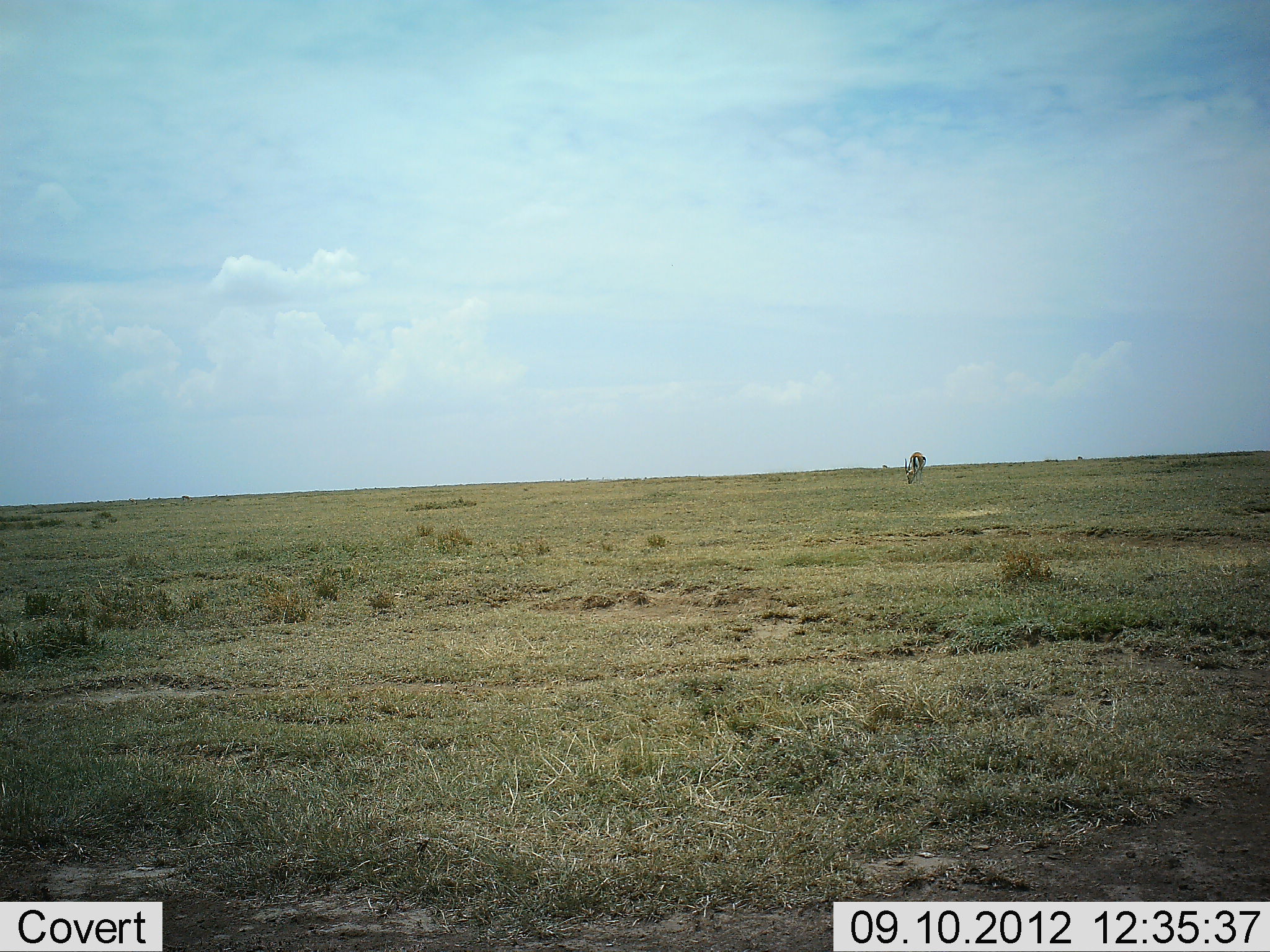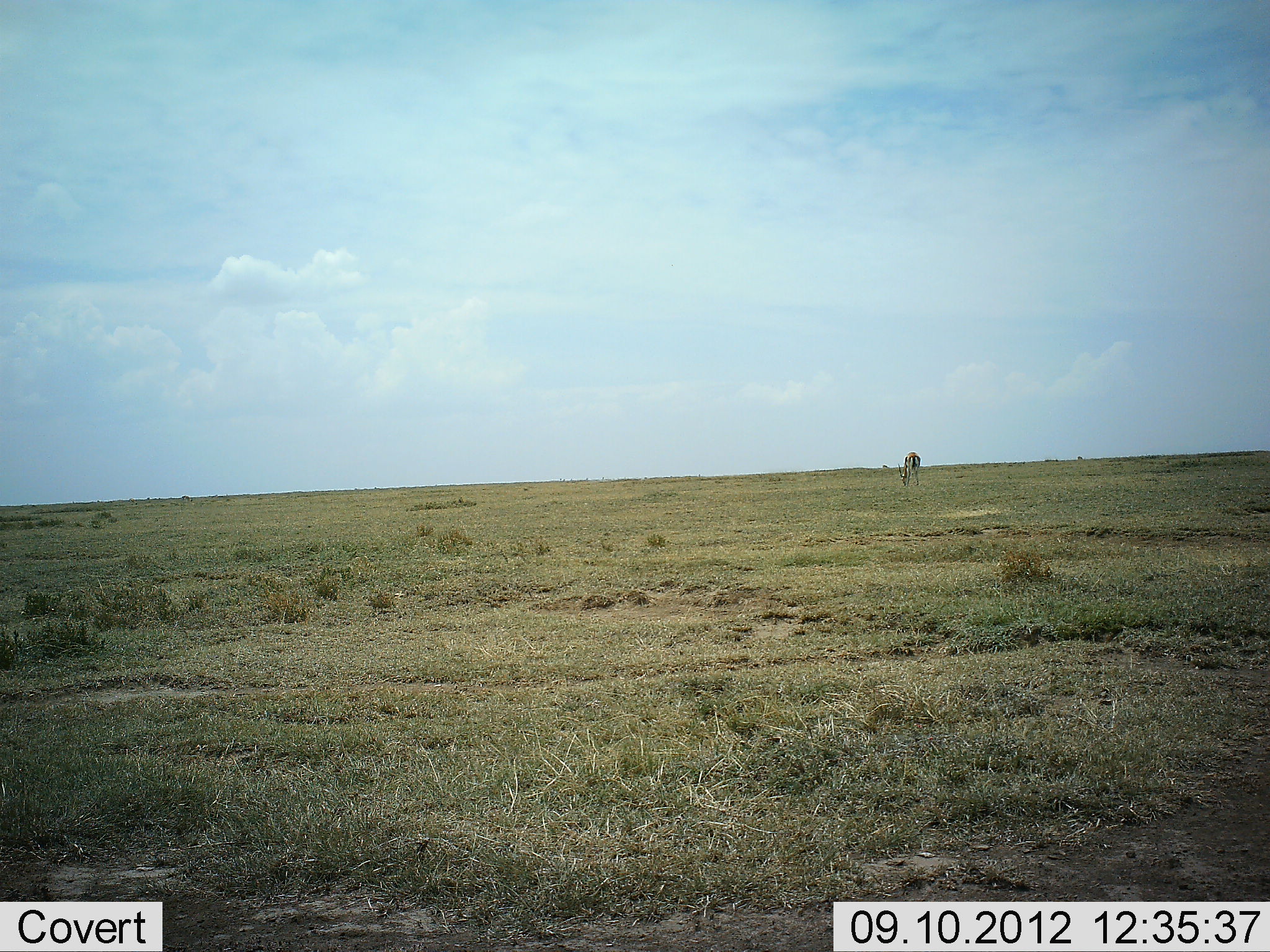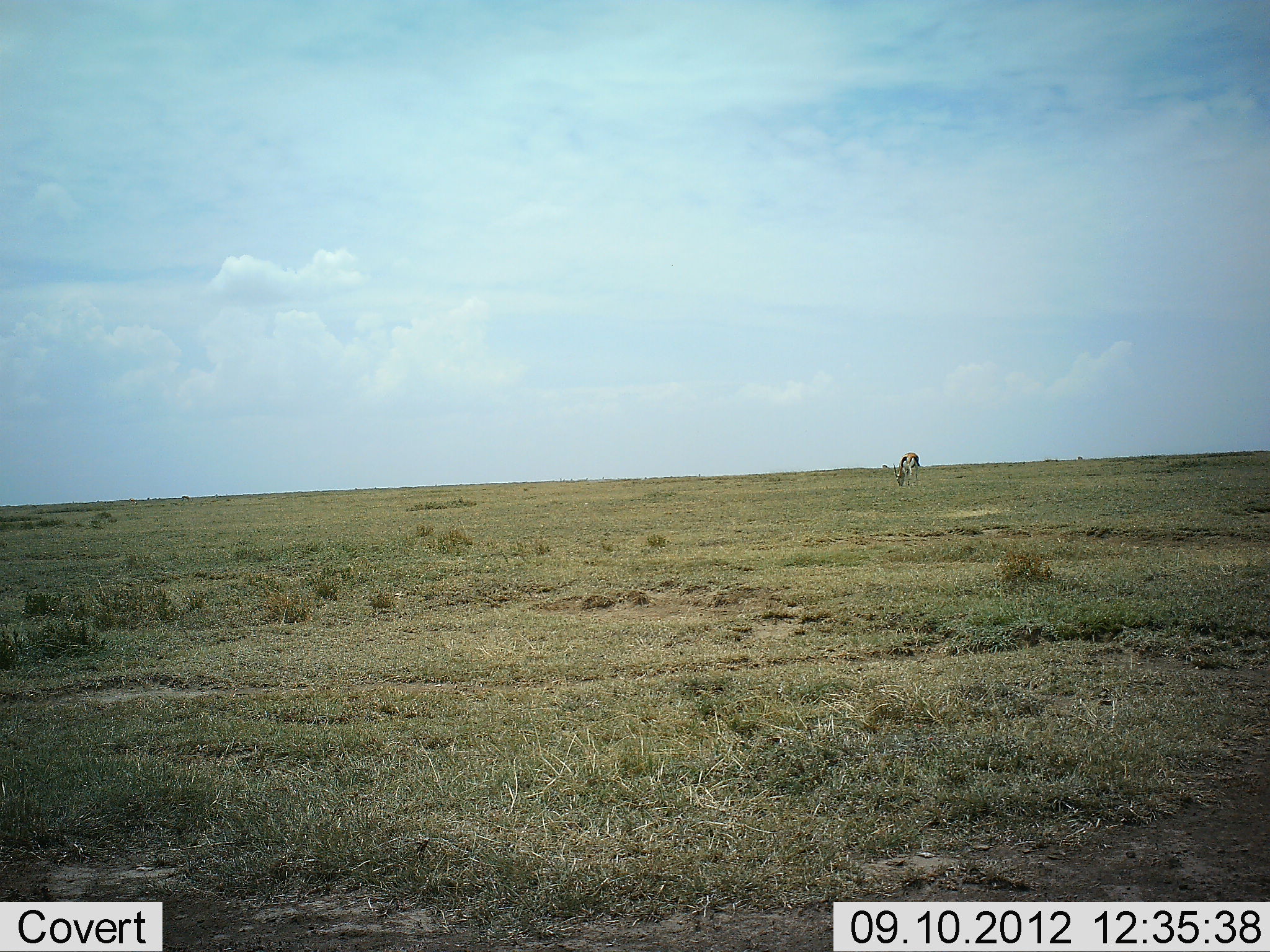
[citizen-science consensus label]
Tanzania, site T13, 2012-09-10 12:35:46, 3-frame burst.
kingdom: Animalia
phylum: Chordata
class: Mammalia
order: Artiodactyla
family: Bovidae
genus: Eudorcas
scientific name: Eudorcas thomsonii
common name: thomson's gazelle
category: gazellethomsons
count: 1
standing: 20%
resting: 0%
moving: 20%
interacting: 0%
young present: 0%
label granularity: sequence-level